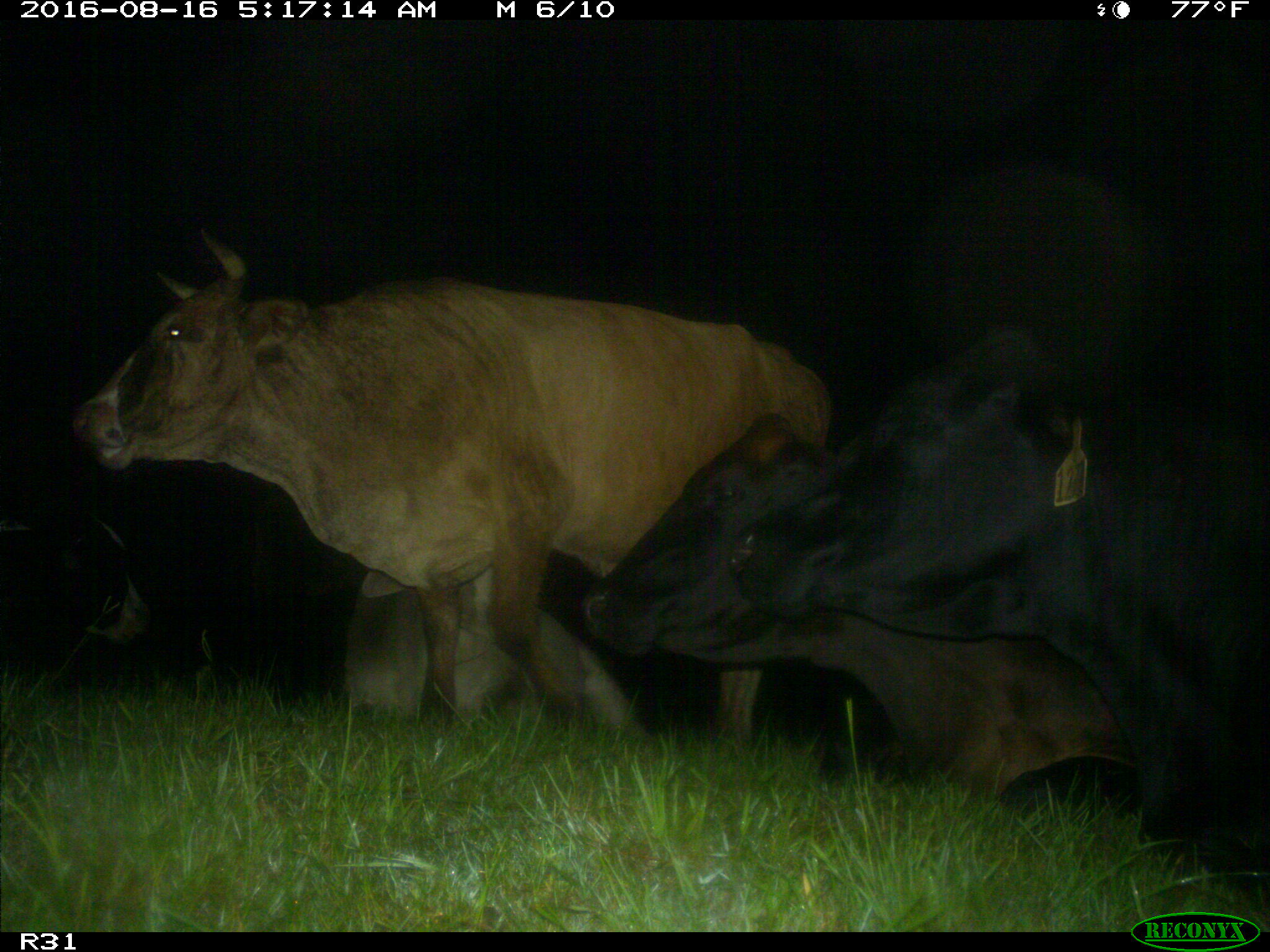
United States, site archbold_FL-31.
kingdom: Animalia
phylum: Chordata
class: Mammalia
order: Artiodactyla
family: Bovidae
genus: Bos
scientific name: Bos taurus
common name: domestic cow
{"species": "Bos taurus (domestic cow)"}